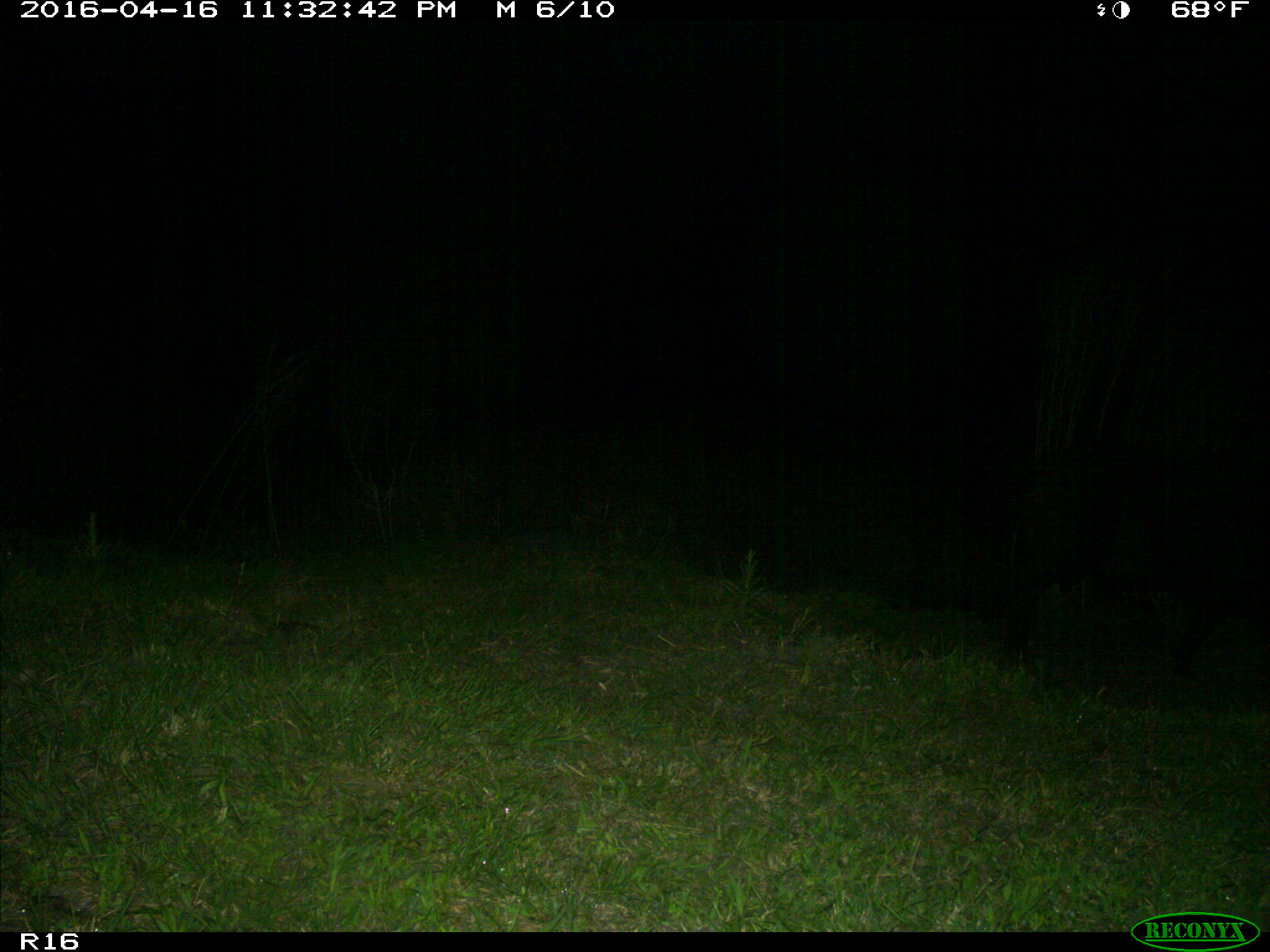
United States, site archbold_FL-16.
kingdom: Animalia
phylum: Chordata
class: Mammalia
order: Artiodactyla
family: Suidae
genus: Sus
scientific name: Sus scrofa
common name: wild boar